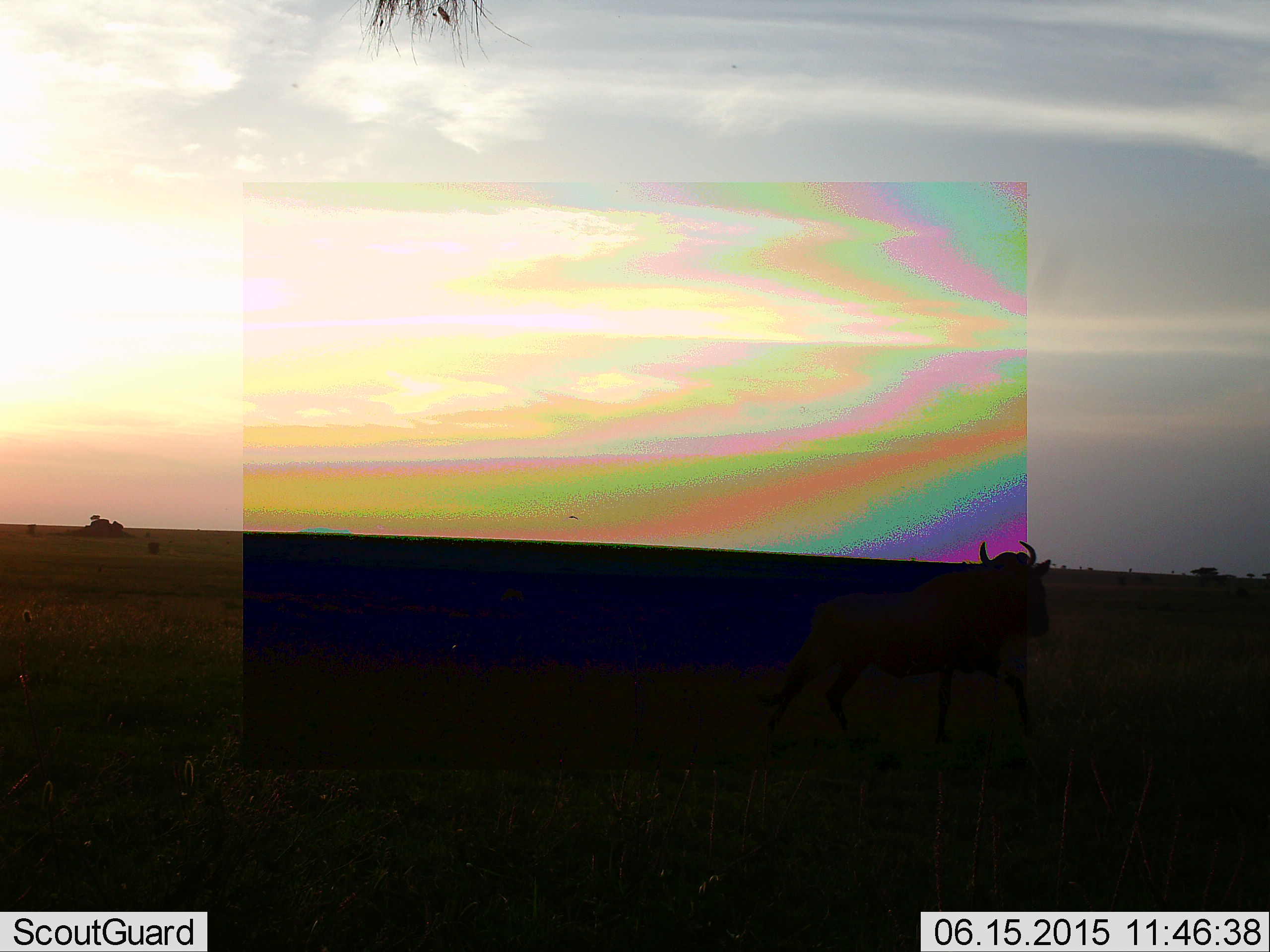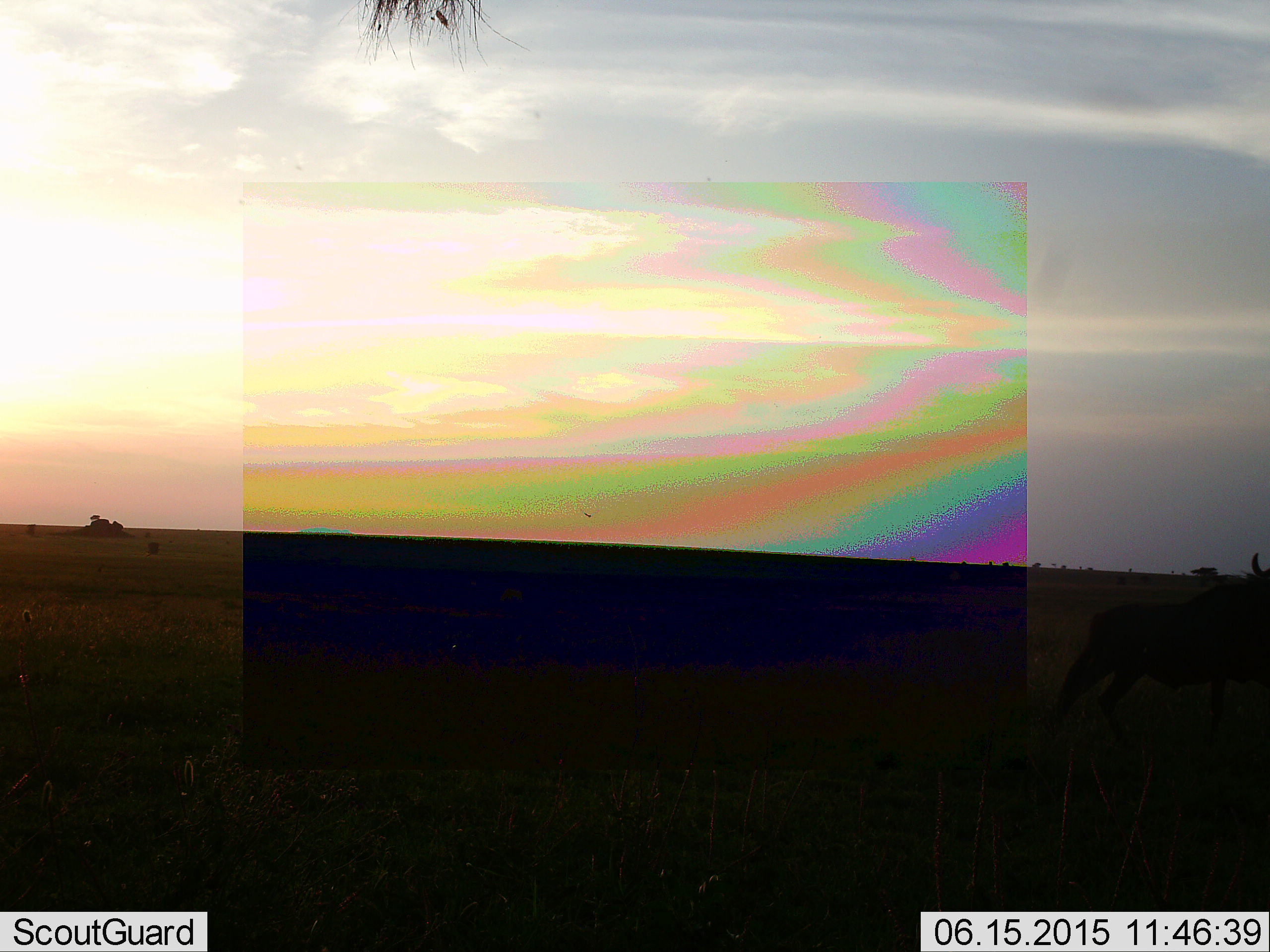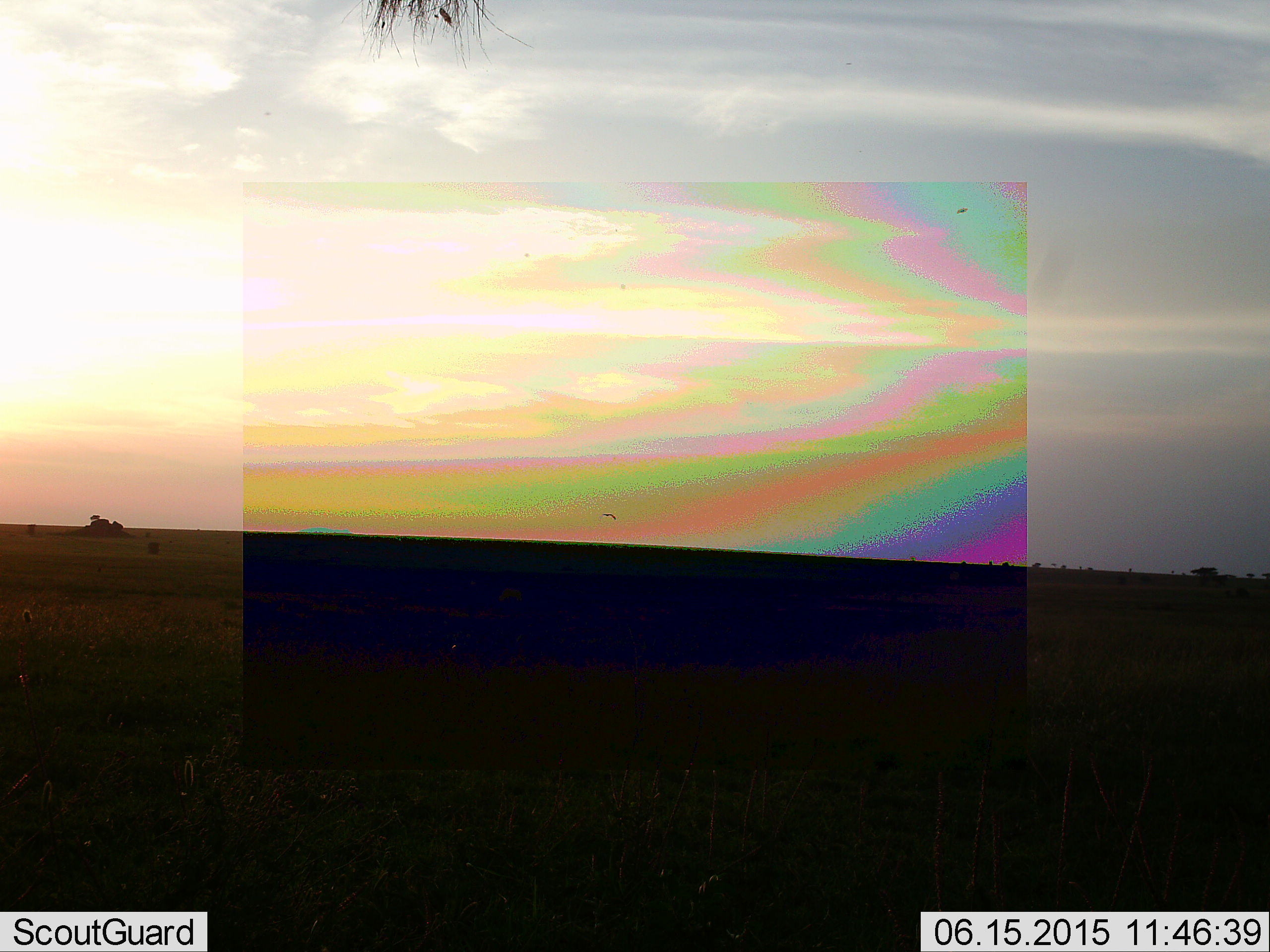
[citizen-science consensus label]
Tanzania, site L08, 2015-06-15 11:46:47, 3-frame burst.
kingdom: Animalia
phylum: Chordata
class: Mammalia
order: Artiodactyla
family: Bovidae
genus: Connochaetes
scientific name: Connochaetes taurinus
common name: blue wildebeest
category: wildebeest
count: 1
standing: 18%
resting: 0%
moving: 91%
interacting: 0%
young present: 0%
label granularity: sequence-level